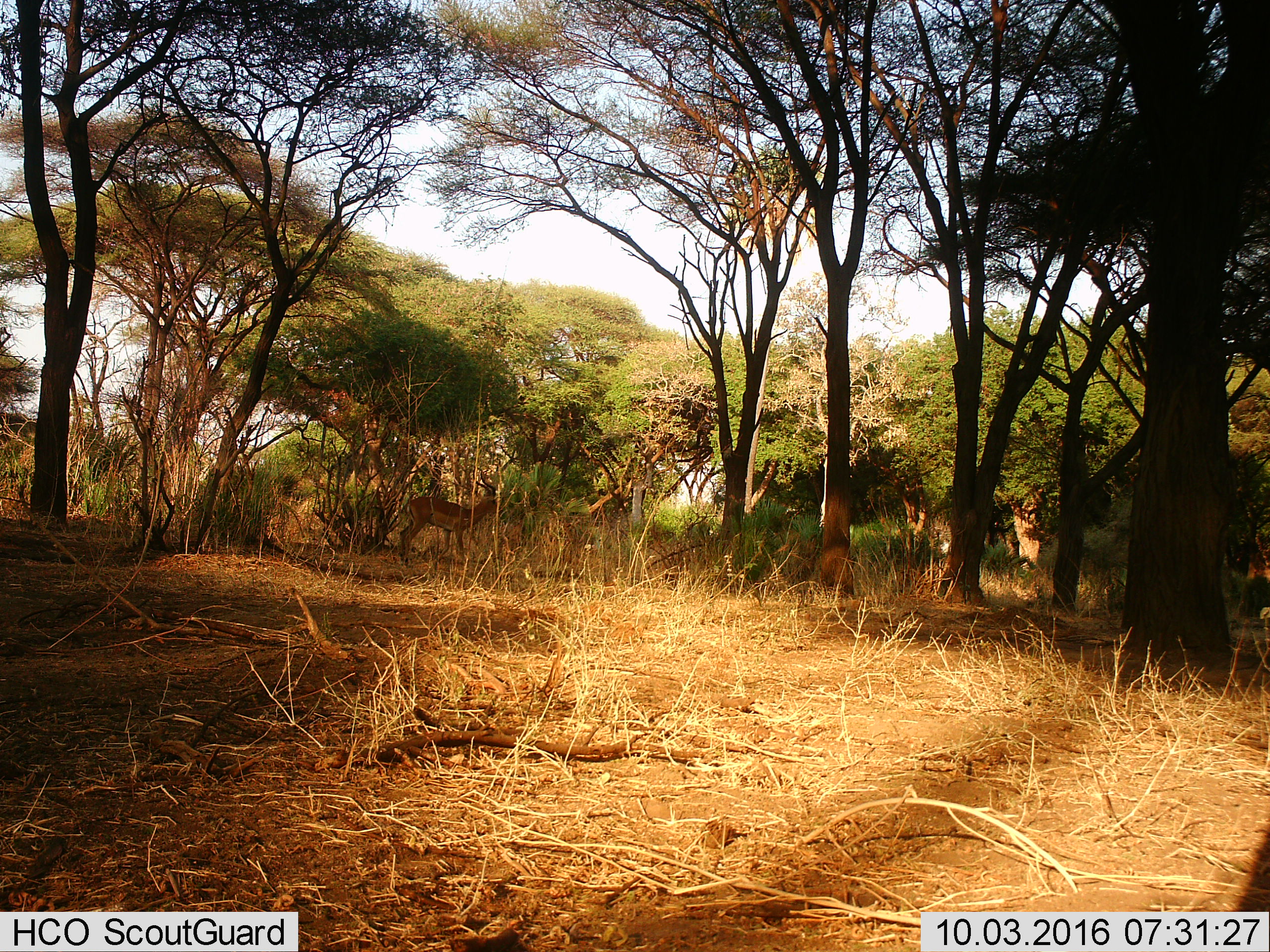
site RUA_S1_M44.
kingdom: Animalia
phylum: Chordata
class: Mammalia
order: Artiodactyla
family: Bovidae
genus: Aepyceros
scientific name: Aepyceros melampus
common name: impala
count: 1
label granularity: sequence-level